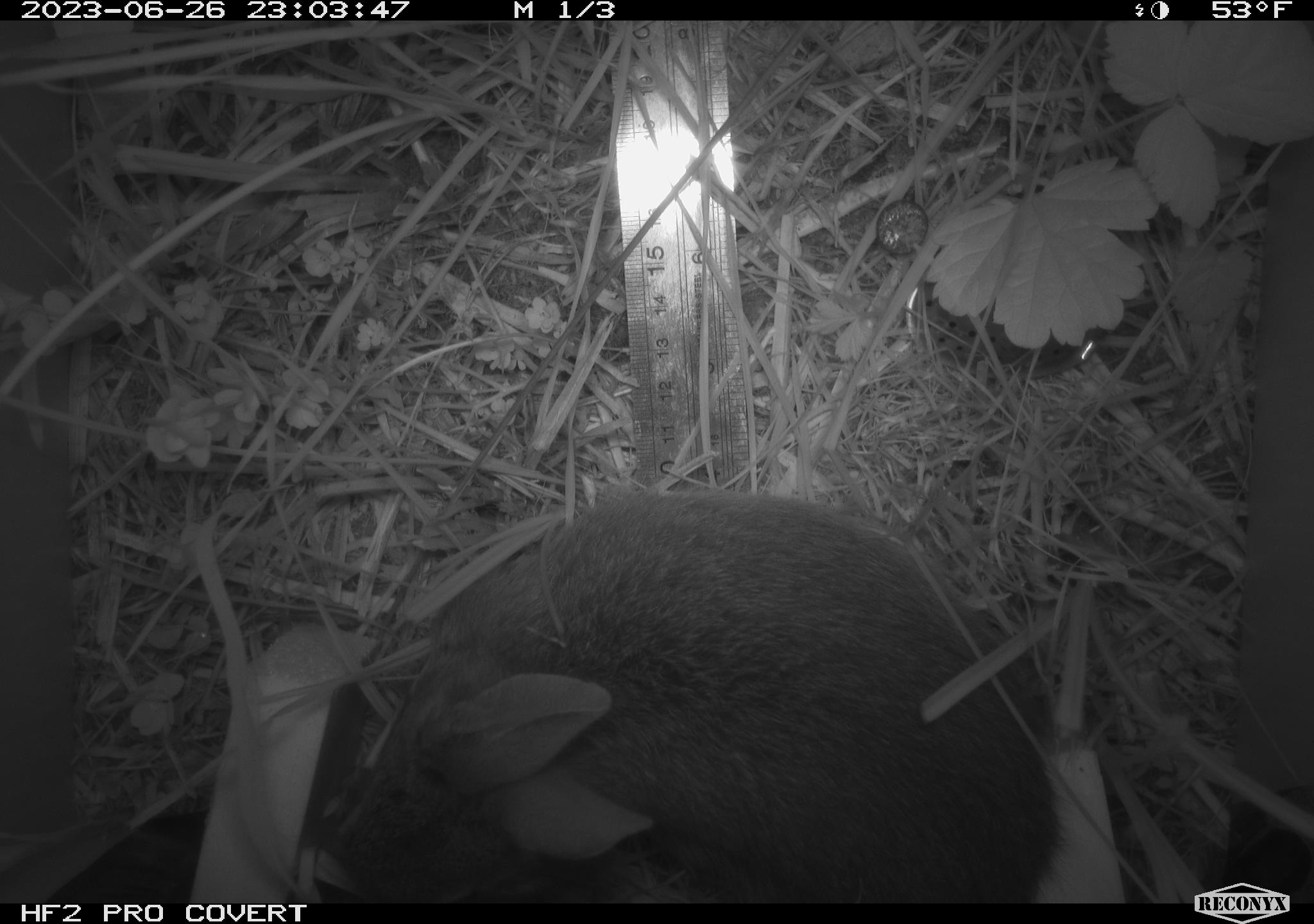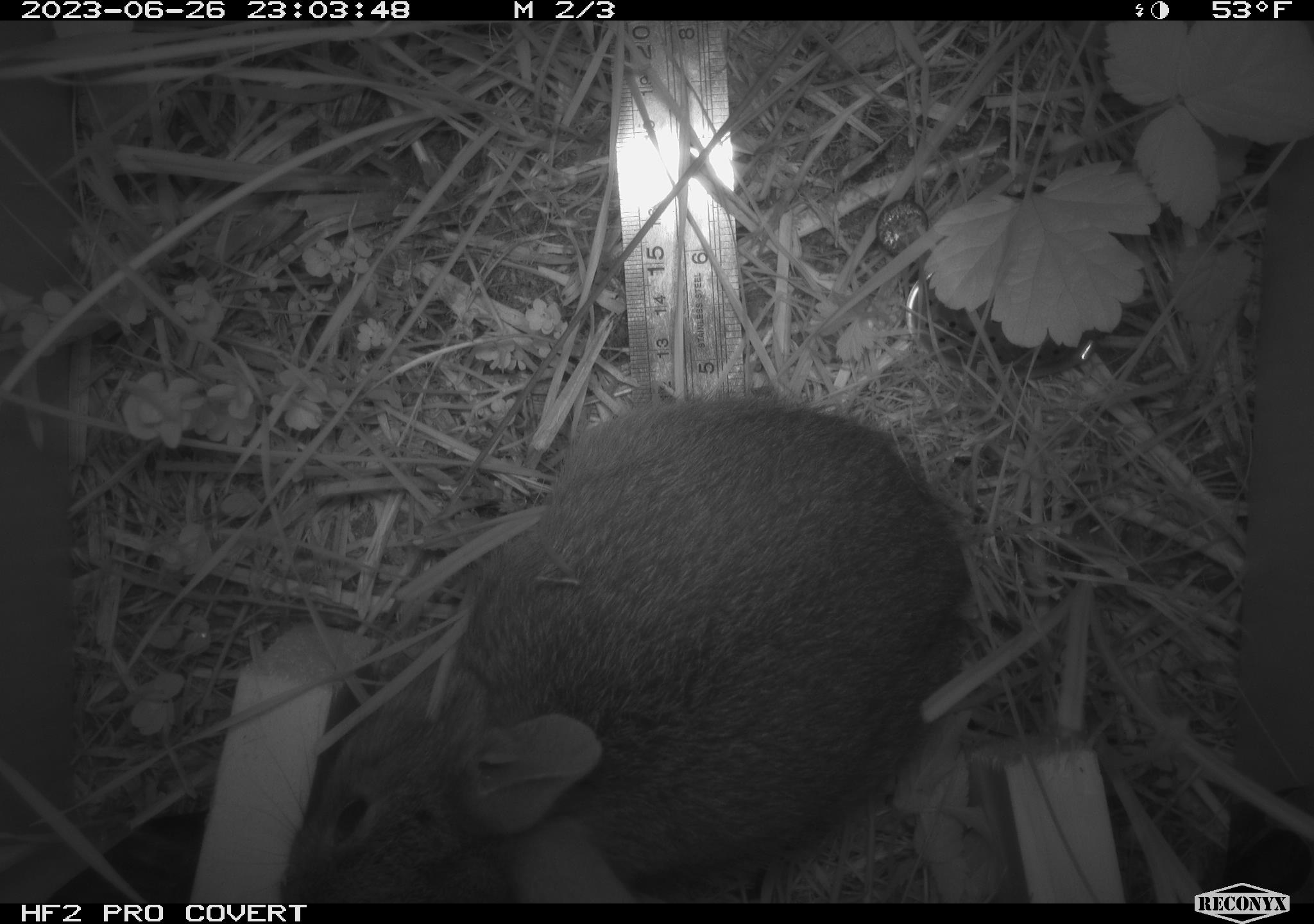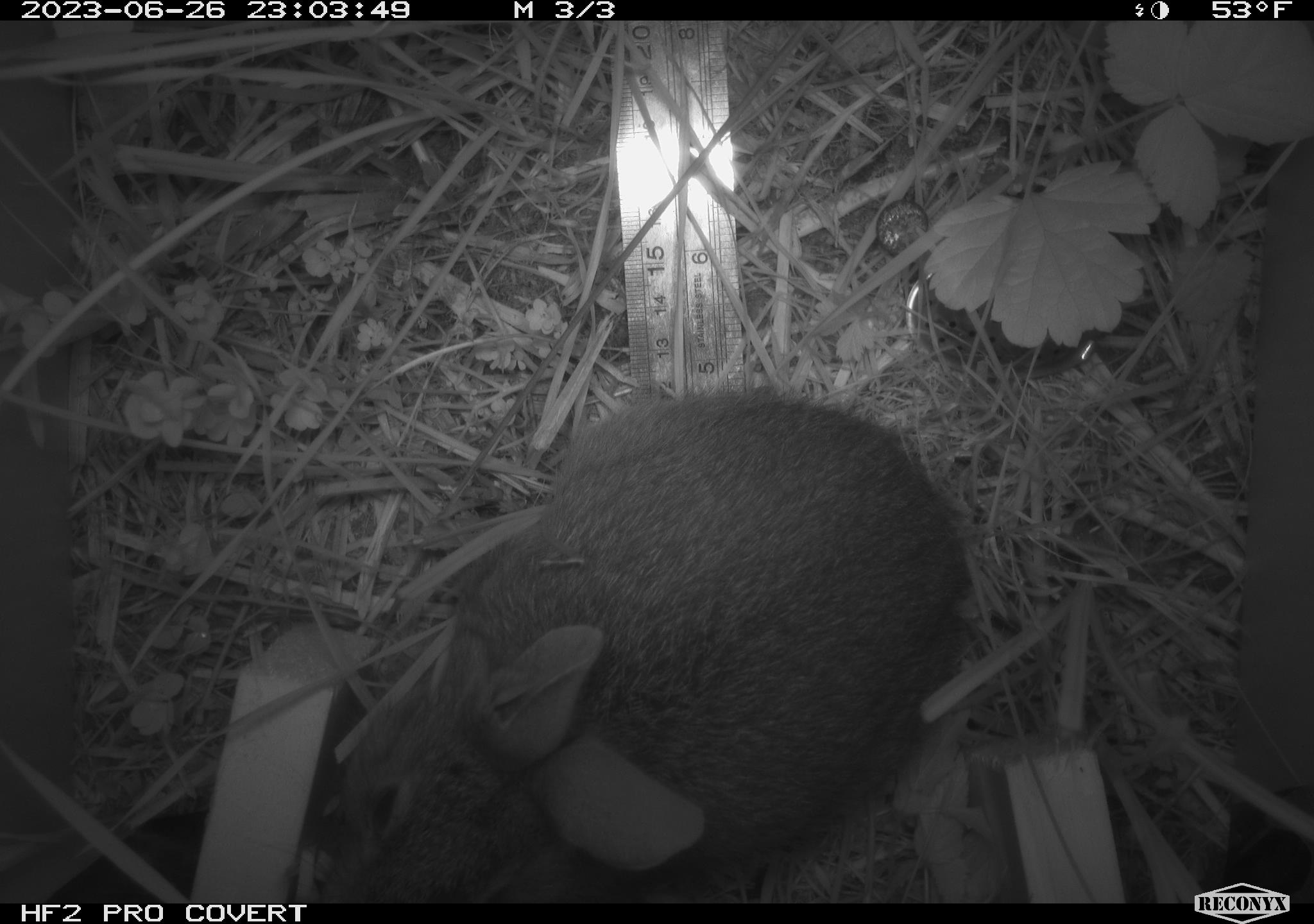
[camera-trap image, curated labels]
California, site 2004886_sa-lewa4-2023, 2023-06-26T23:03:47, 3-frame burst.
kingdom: Animalia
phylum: Chordata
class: Mammalia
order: Lagomorpha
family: Leporidae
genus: Sylvilagus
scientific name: Sylvilagus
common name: cottontail rabbits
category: sylvilagus species